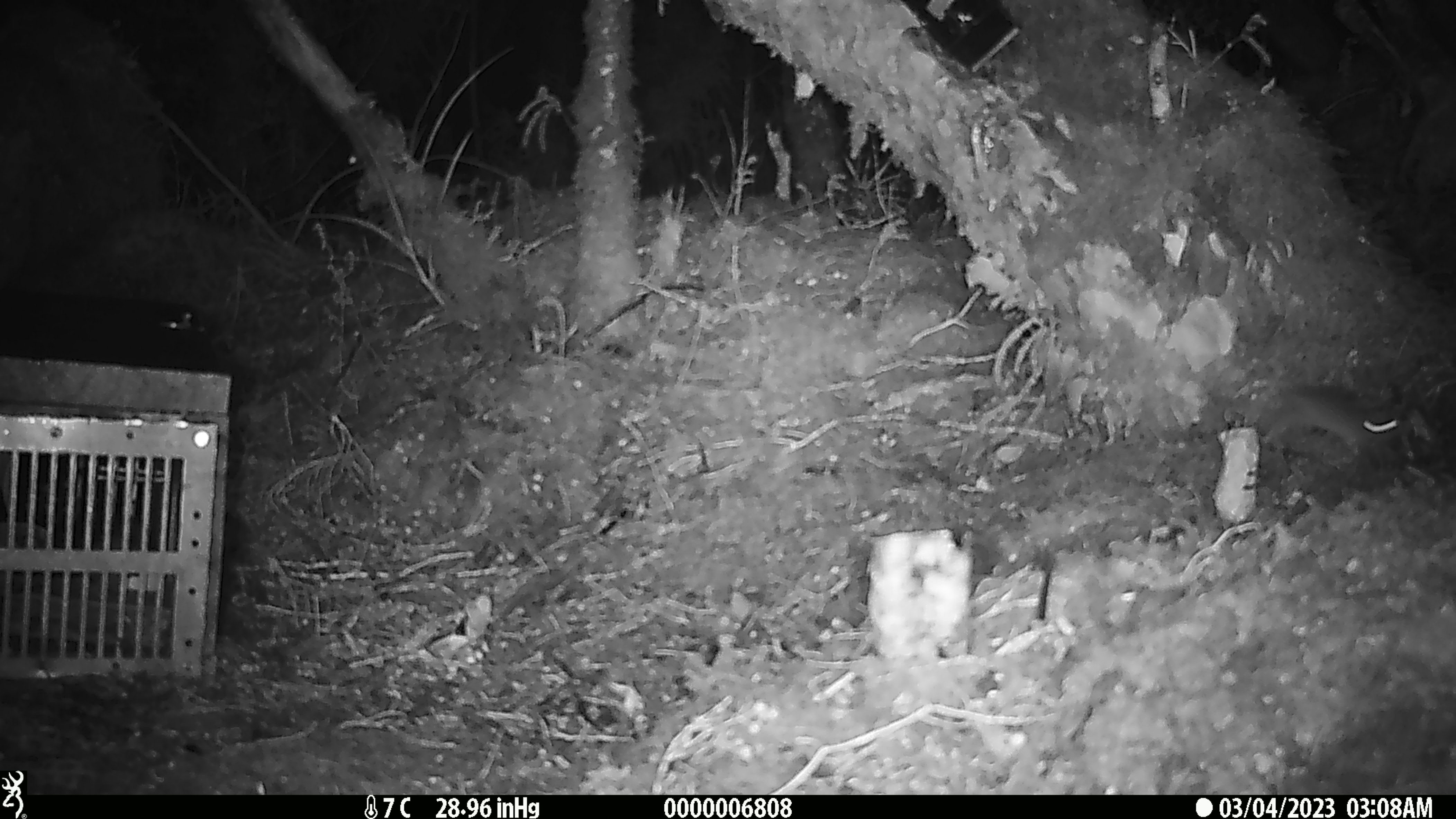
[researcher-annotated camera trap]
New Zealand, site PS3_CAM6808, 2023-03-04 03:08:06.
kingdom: Animalia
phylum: Chordata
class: Mammalia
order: Rodentia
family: Muridae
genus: Mus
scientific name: Mus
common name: mouse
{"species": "mouse (Mus)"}